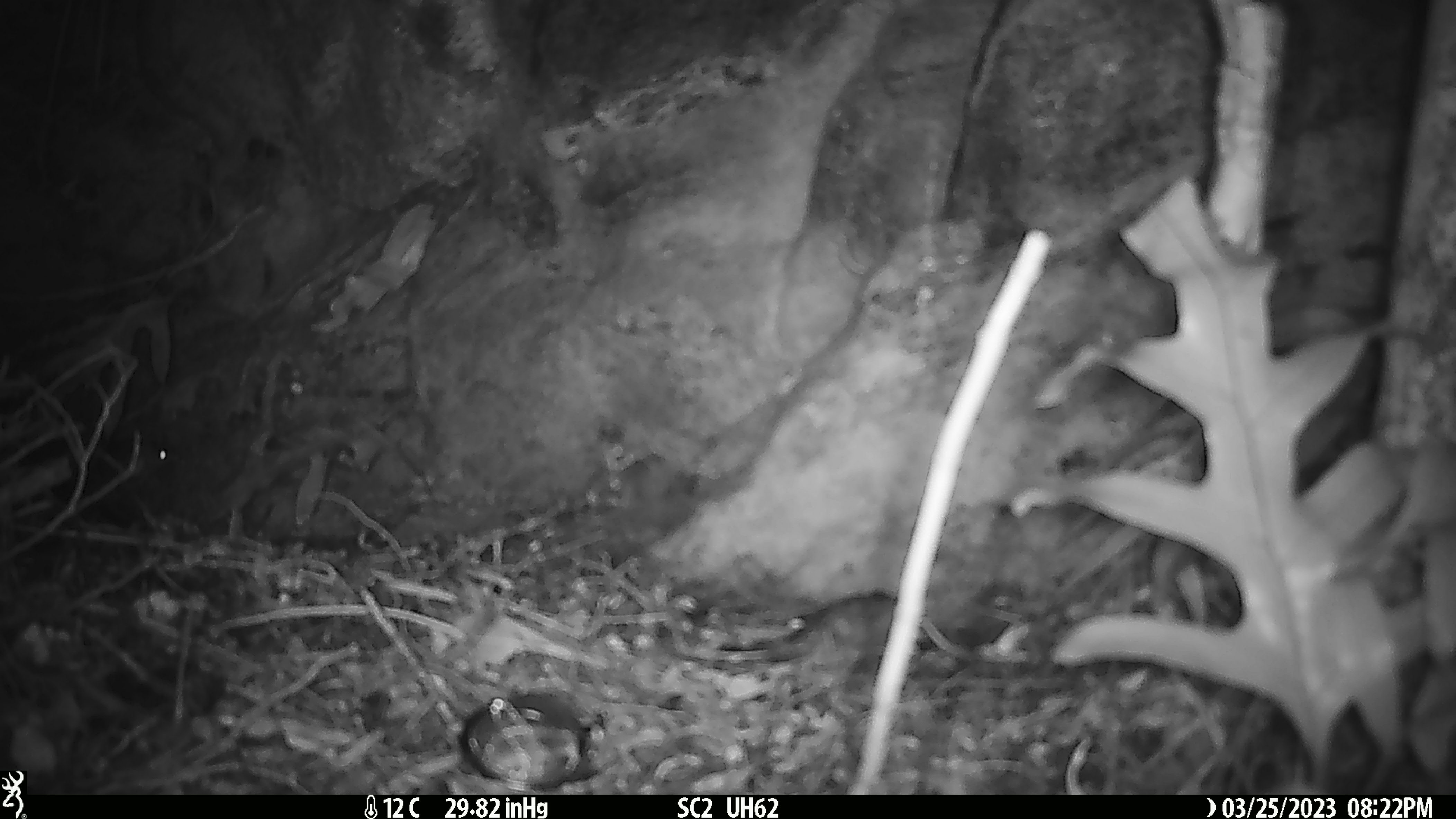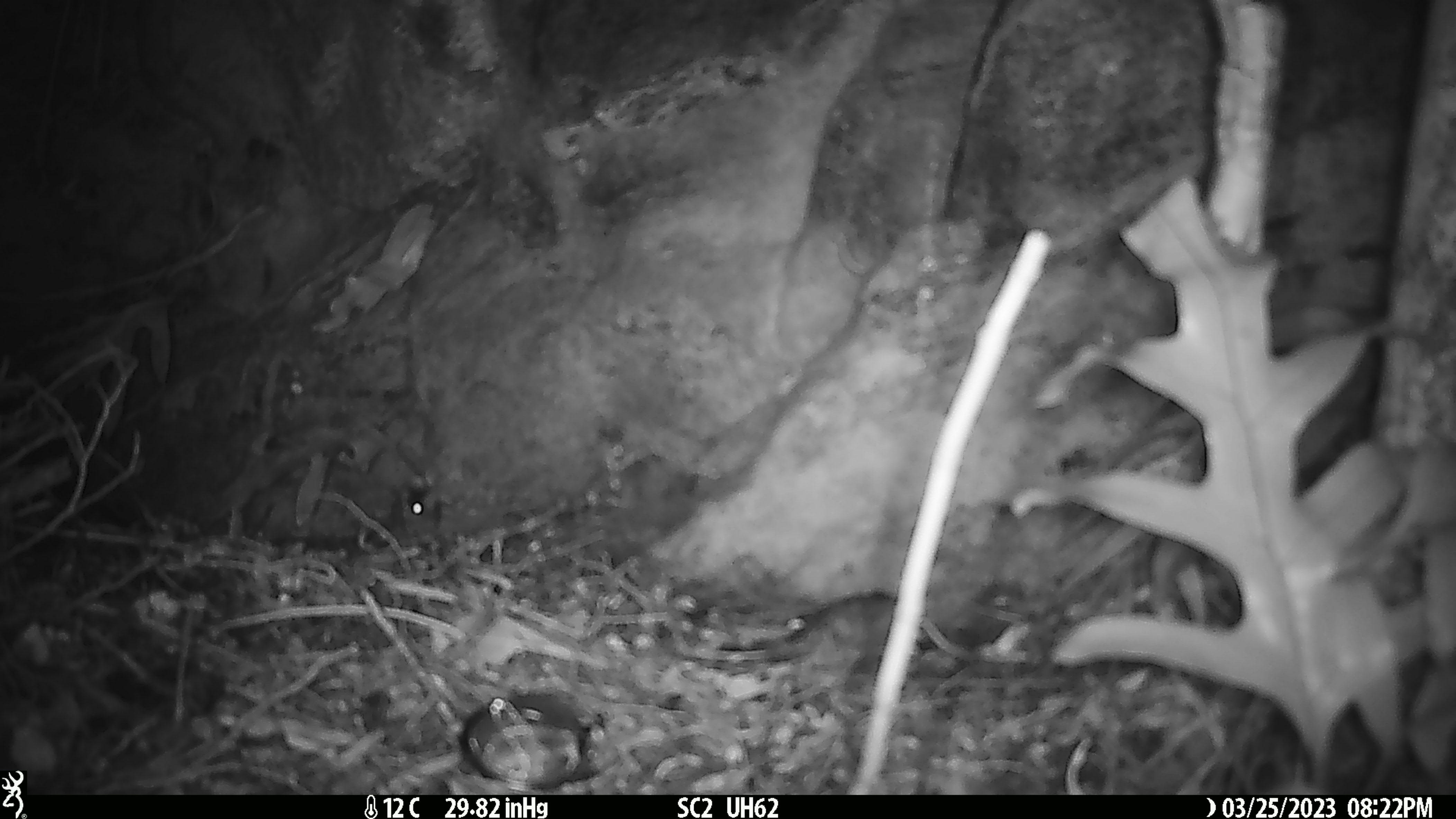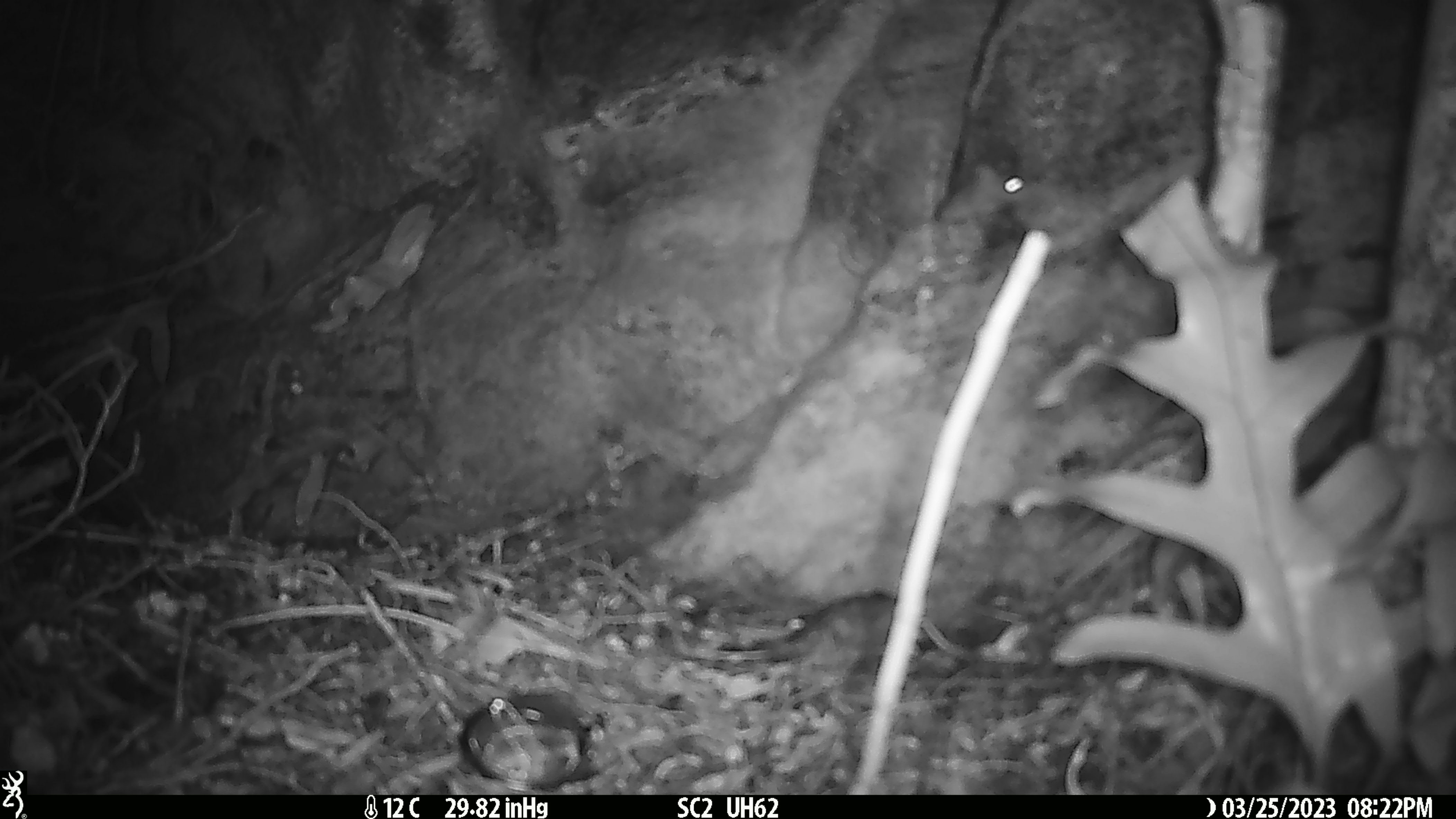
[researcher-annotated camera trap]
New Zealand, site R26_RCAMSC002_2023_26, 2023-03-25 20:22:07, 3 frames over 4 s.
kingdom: Animalia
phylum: Chordata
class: Mammalia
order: Rodentia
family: Muridae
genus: Mus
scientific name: Mus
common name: mouse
Mouse (Mus).